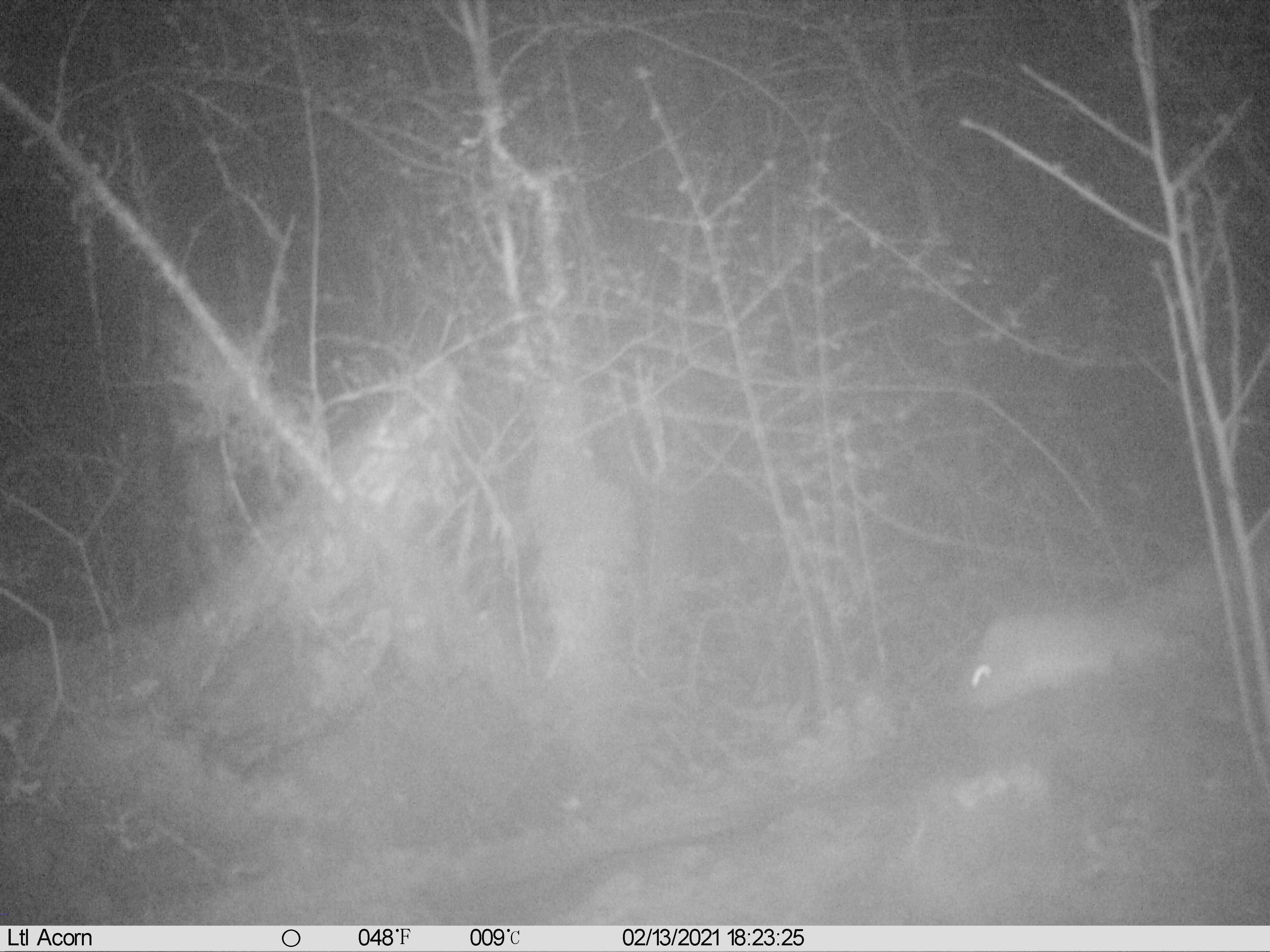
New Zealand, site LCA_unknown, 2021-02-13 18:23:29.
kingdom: Animalia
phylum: Chordata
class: Mammalia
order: Carnivora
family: Mustelidae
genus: Mustela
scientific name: Mustela erminea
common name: stoat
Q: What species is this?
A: Stoat (Mustela erminea).